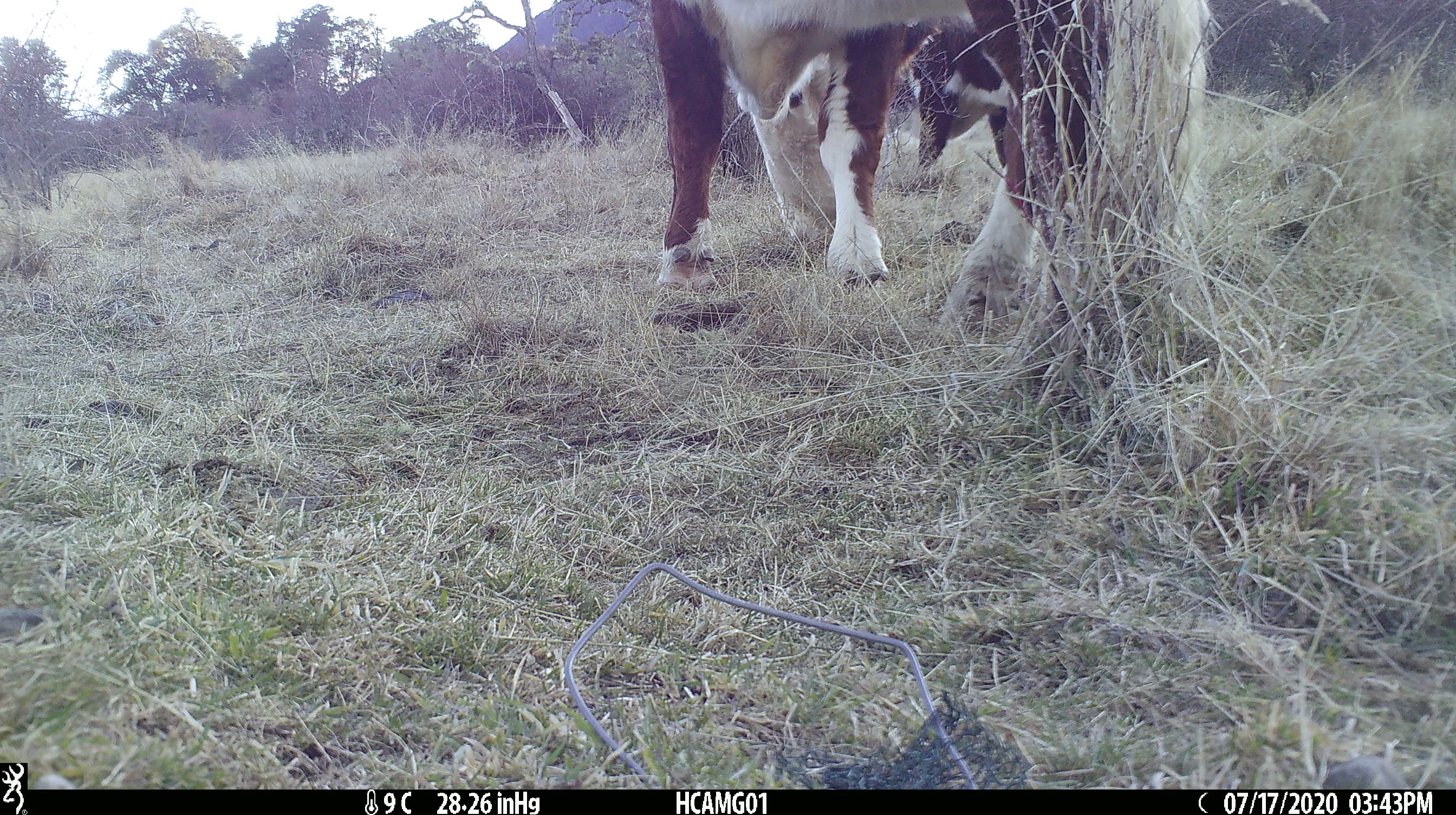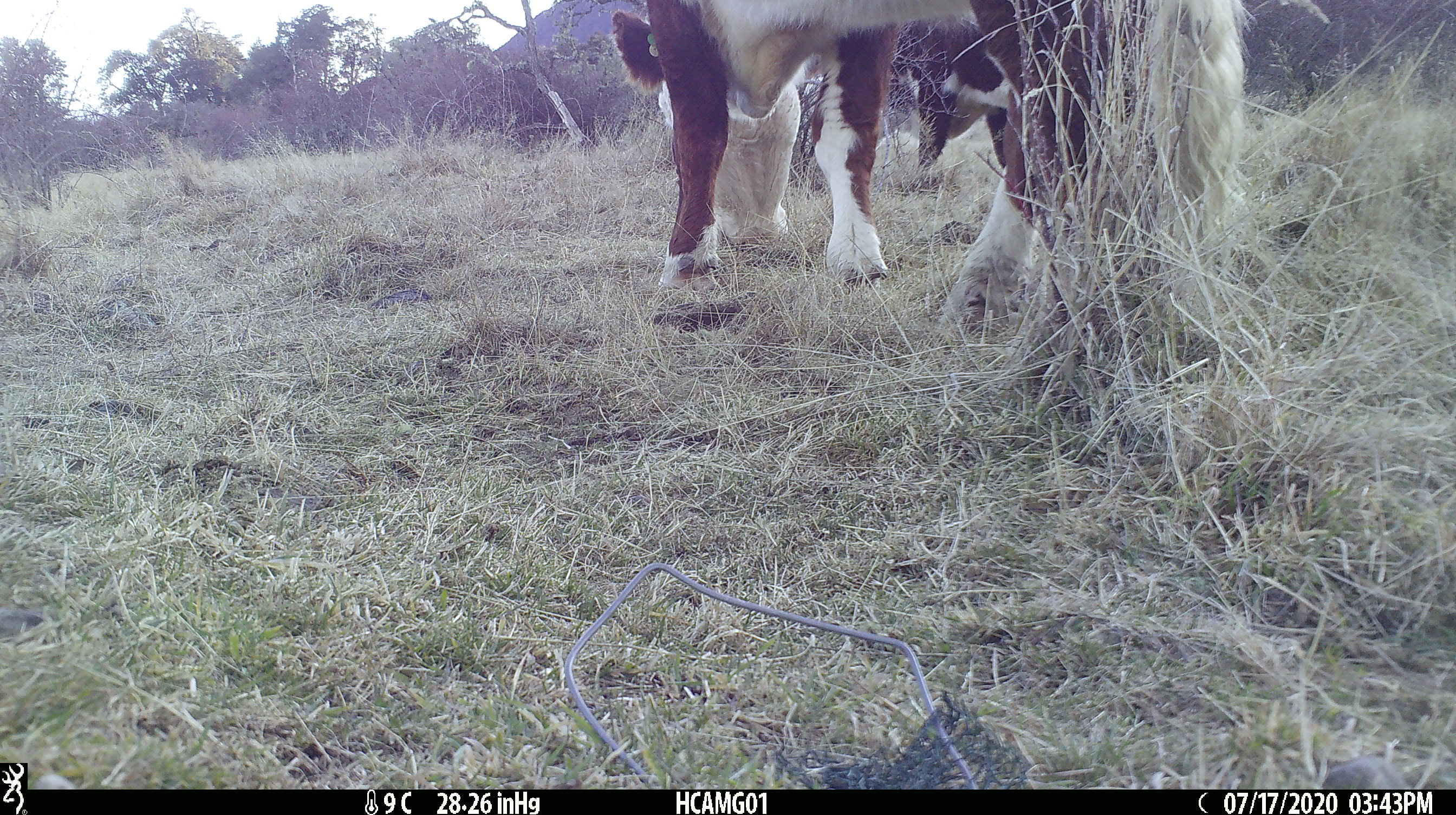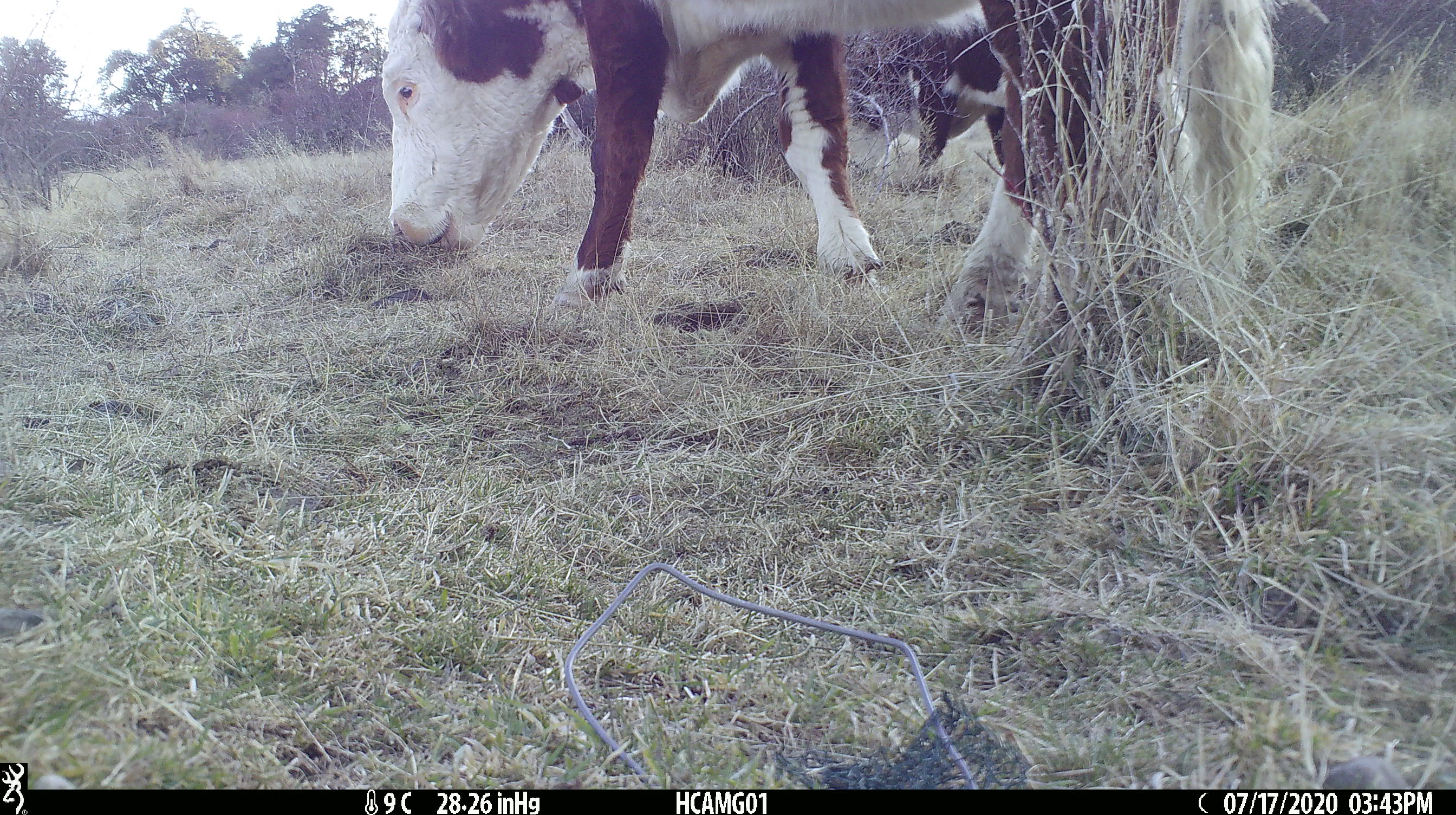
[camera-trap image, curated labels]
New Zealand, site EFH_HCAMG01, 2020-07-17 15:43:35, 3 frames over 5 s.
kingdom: Animalia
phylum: Chordata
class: Mammalia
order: Artiodactyla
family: Bovidae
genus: Bos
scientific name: Bos taurus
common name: domestic cow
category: cow